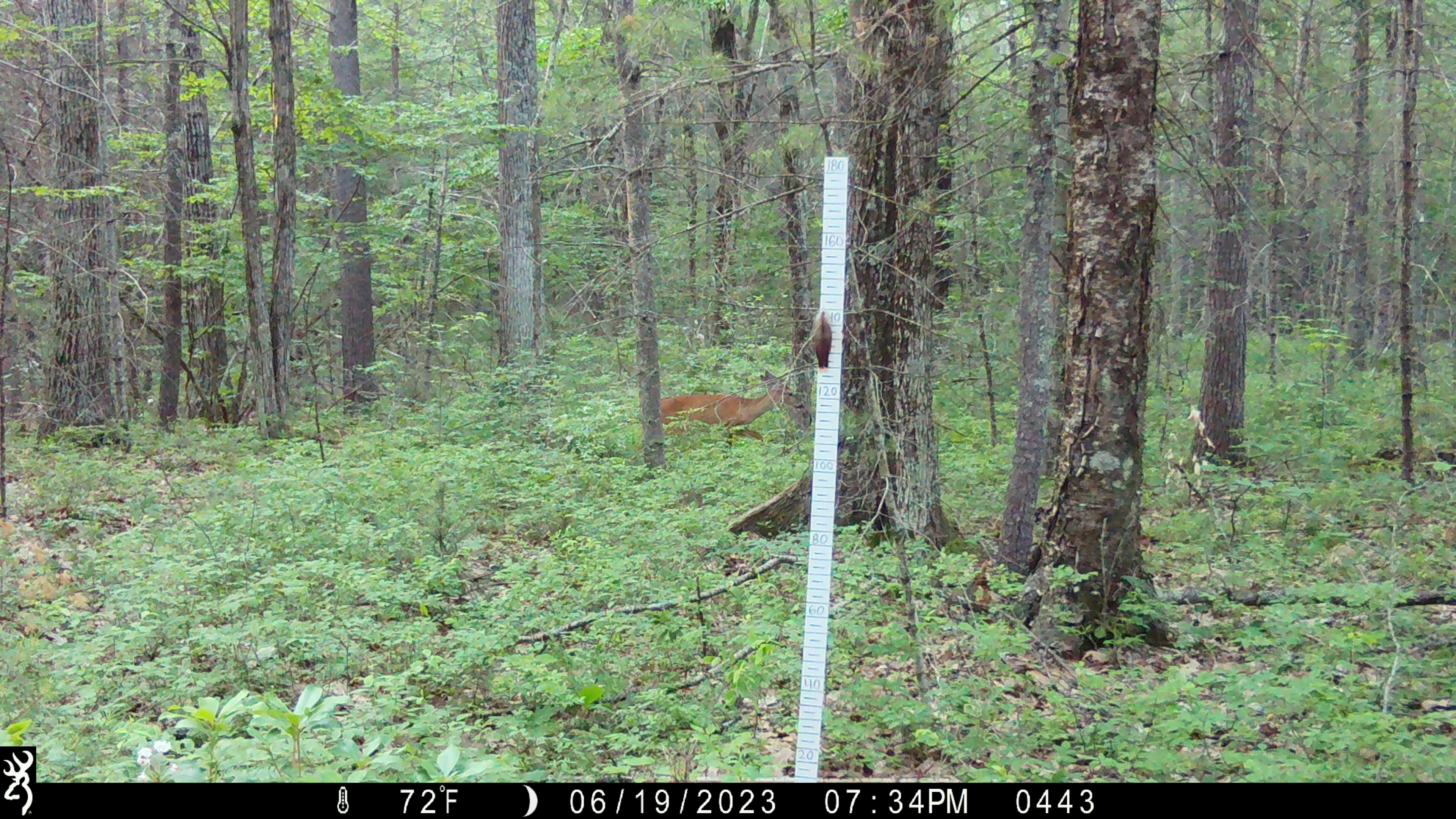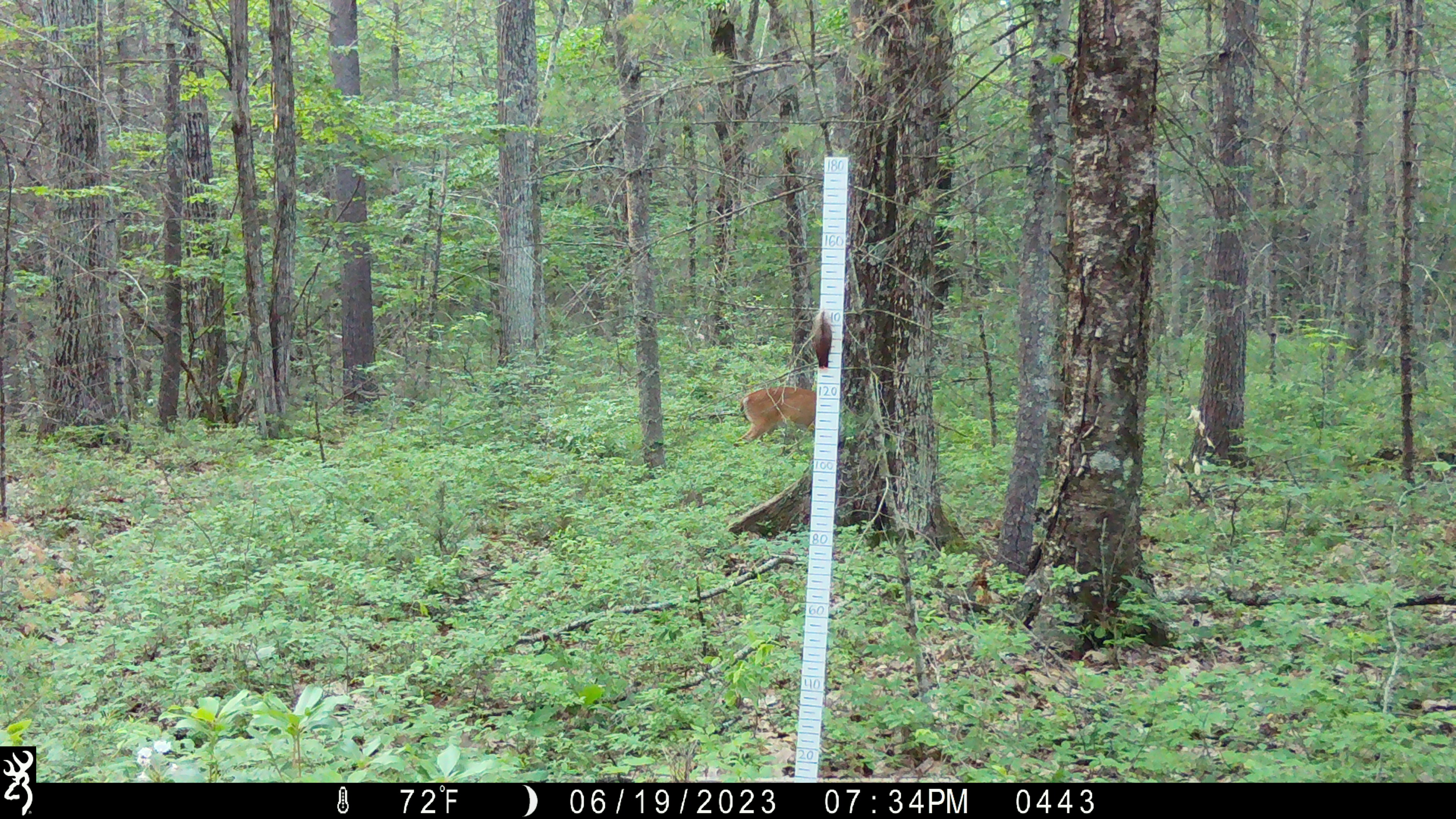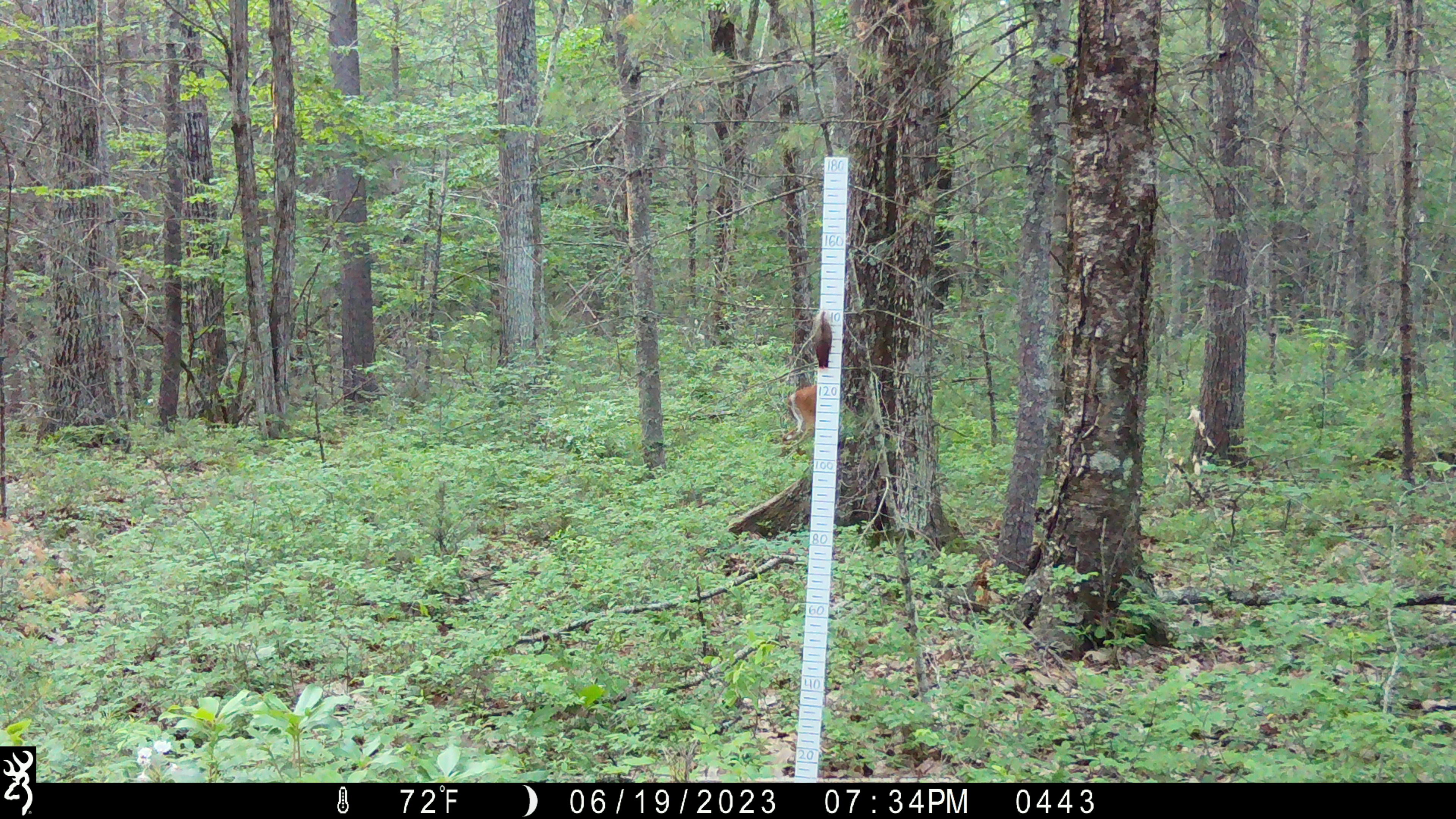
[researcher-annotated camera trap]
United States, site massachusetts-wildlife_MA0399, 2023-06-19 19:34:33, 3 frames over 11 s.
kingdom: Animalia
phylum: Chordata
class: Mammalia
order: Artiodactyla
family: Cervidae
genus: Odocoileus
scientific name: Odocoileus virginianus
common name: white-tailed deer